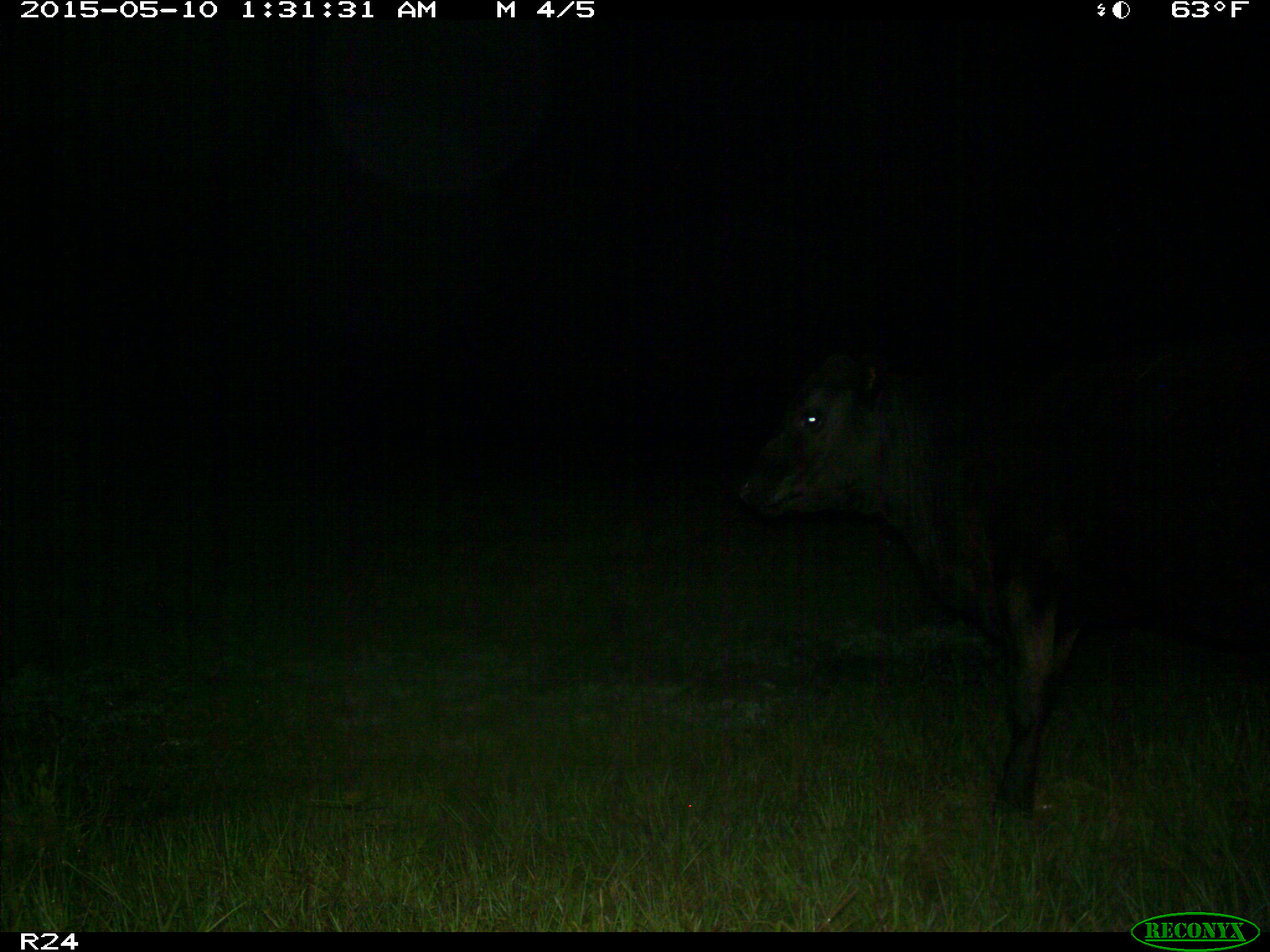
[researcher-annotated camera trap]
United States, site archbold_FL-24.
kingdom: Animalia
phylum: Chordata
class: Mammalia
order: Artiodactyla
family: Bovidae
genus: Bos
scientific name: Bos taurus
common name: domestic cow